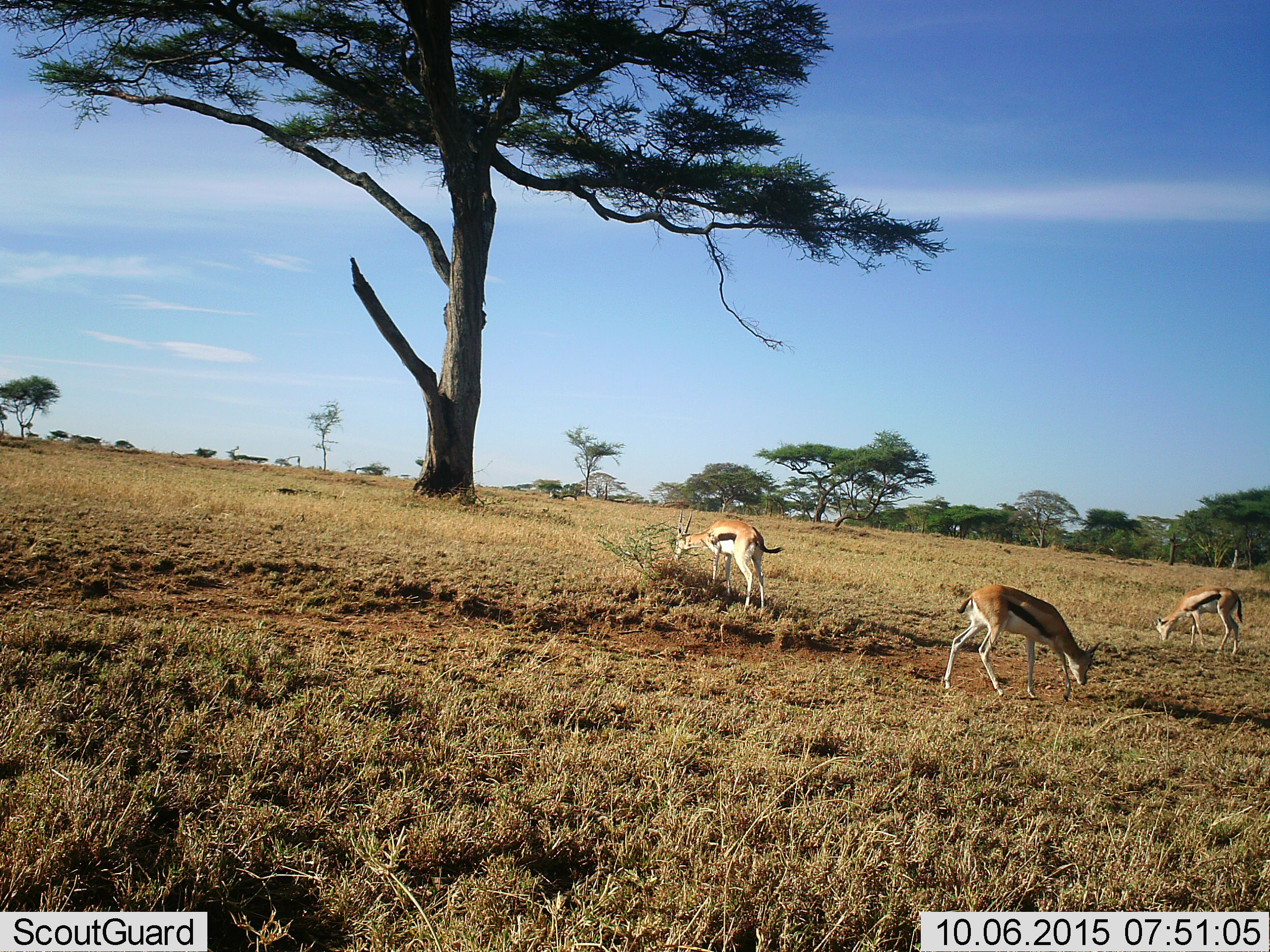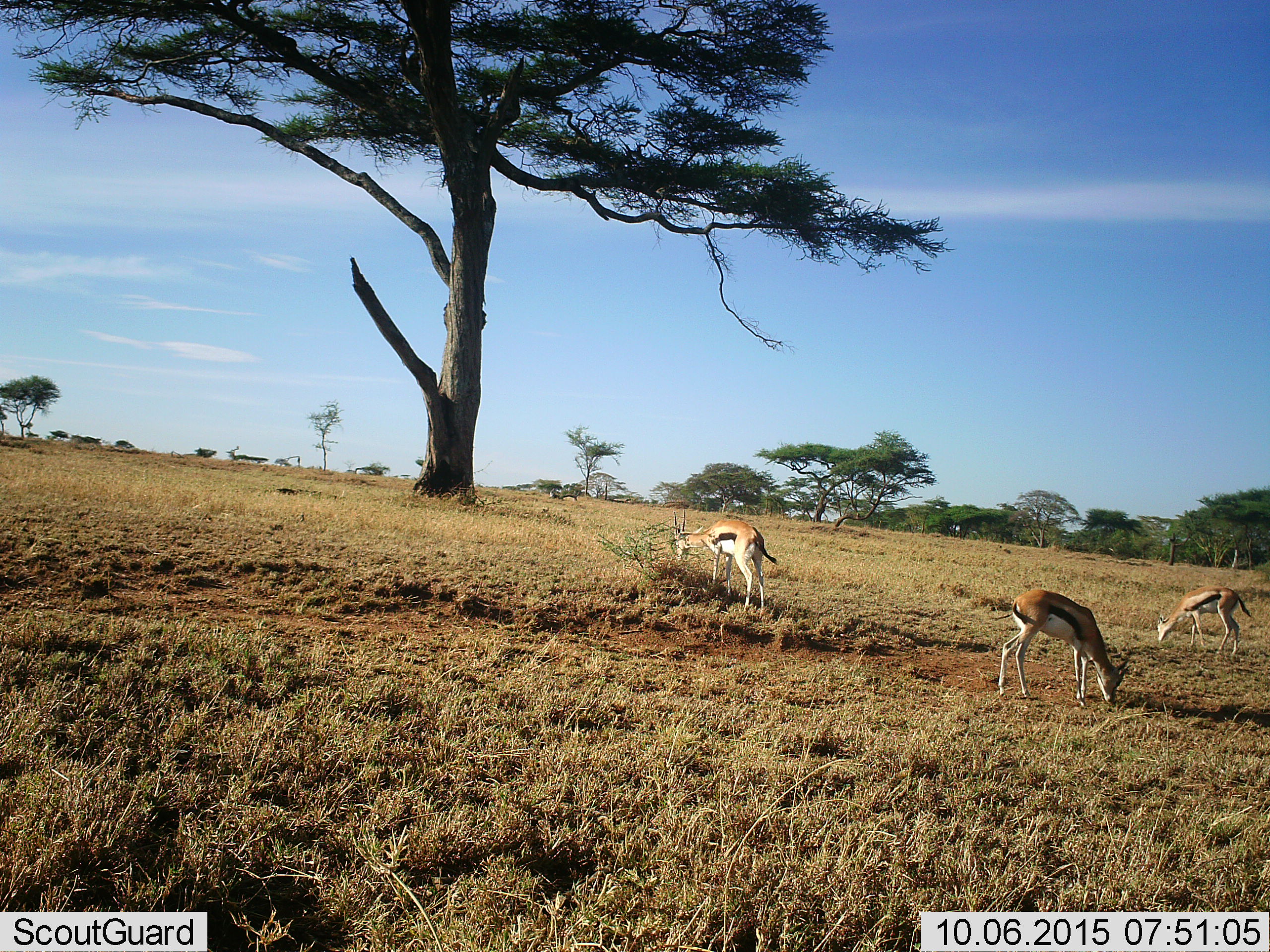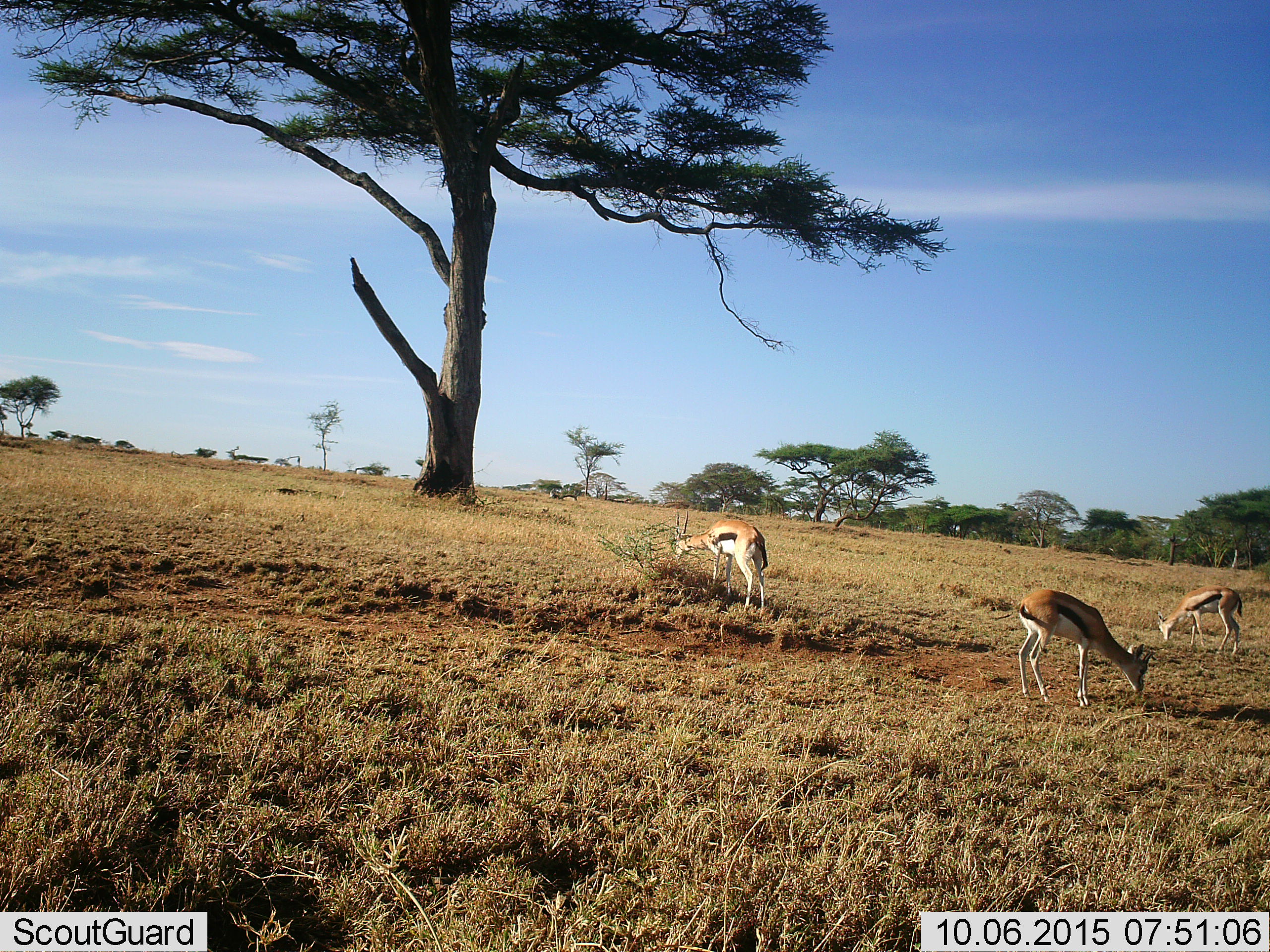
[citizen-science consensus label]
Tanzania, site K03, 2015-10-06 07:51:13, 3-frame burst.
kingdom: Animalia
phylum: Chordata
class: Mammalia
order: Artiodactyla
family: Bovidae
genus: Eudorcas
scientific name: Eudorcas thomsonii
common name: thomson's gazelle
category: gazellethomsons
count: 3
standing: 20%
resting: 0%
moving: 20%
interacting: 0%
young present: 0%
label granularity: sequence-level